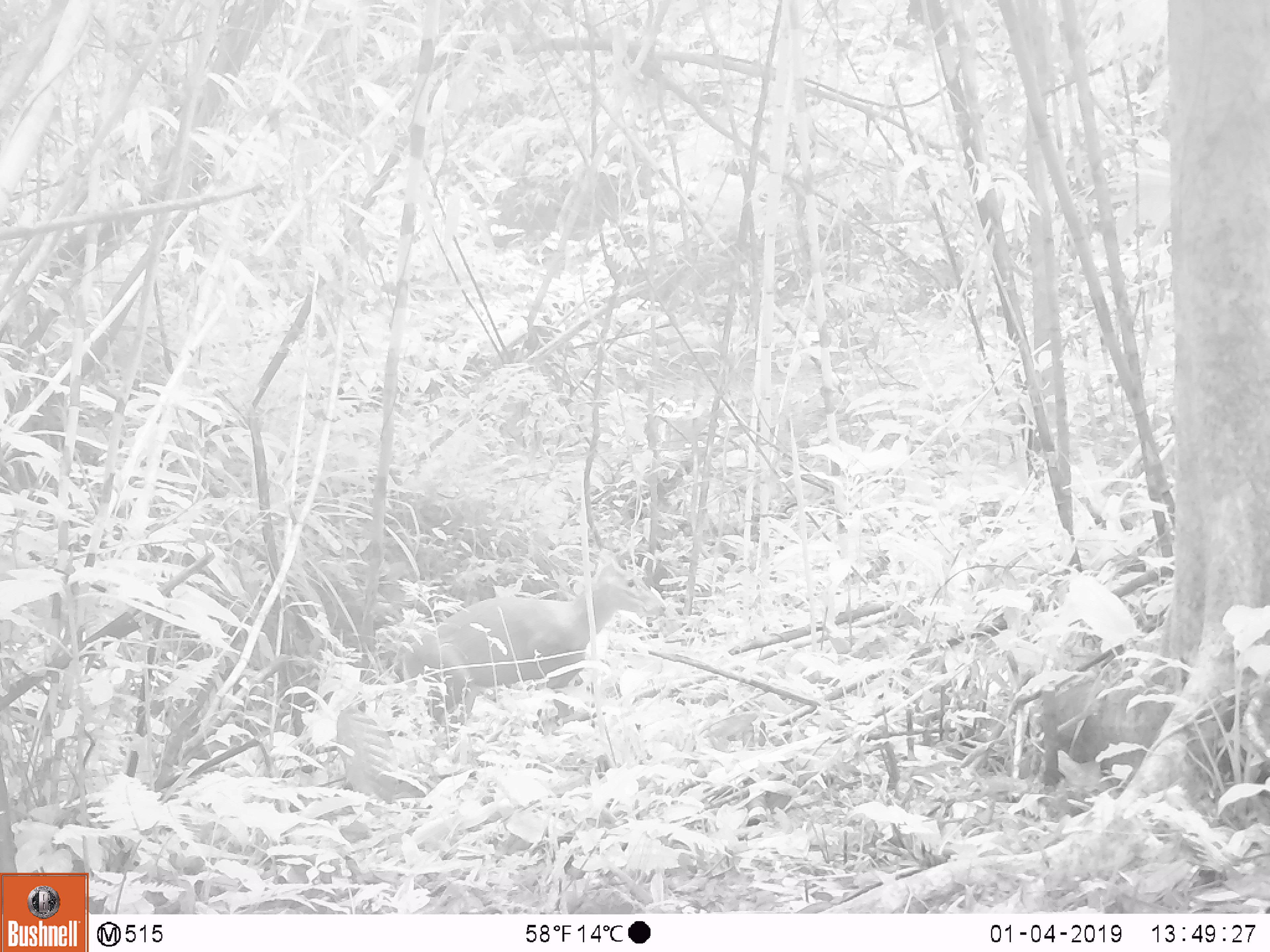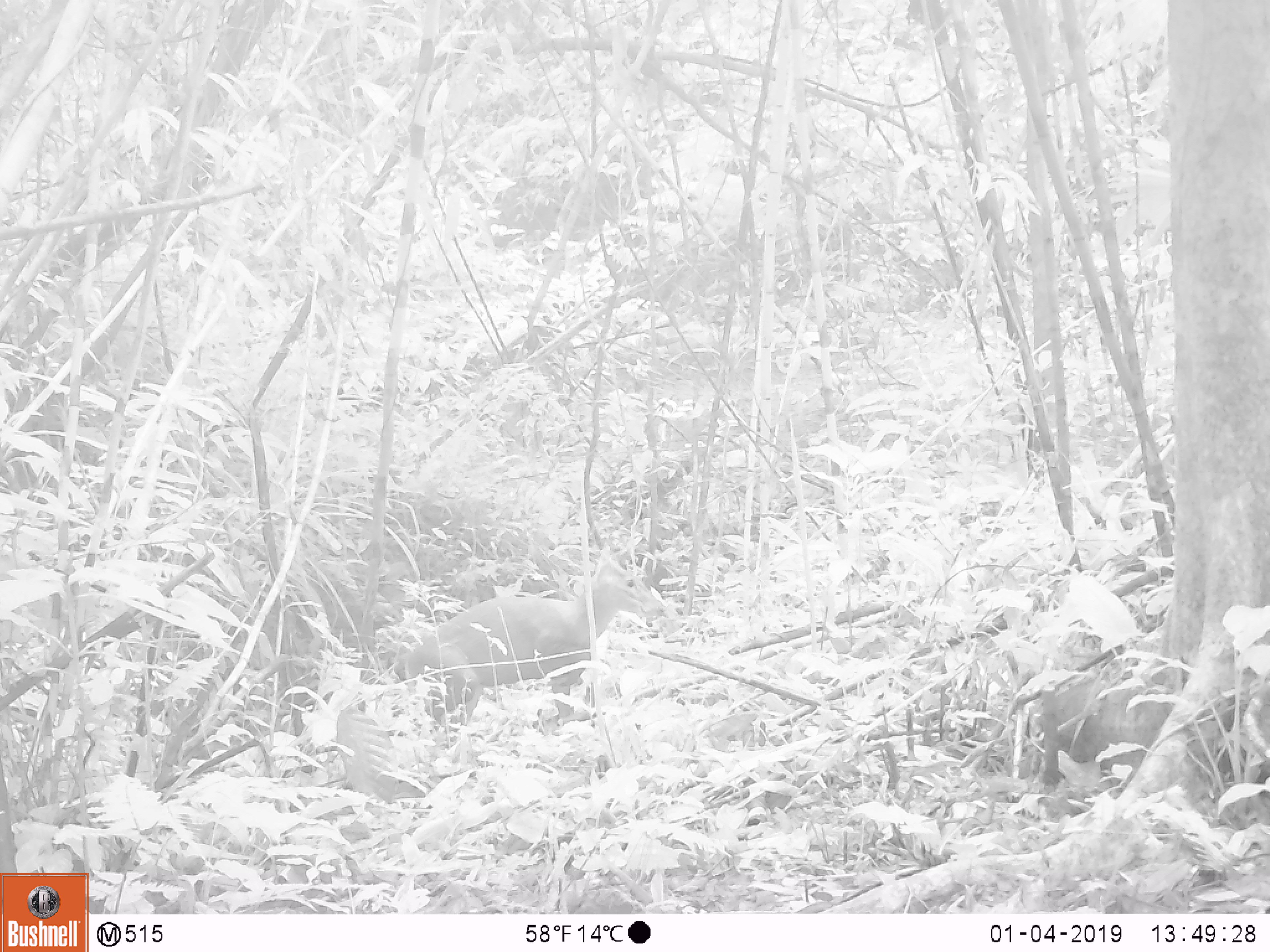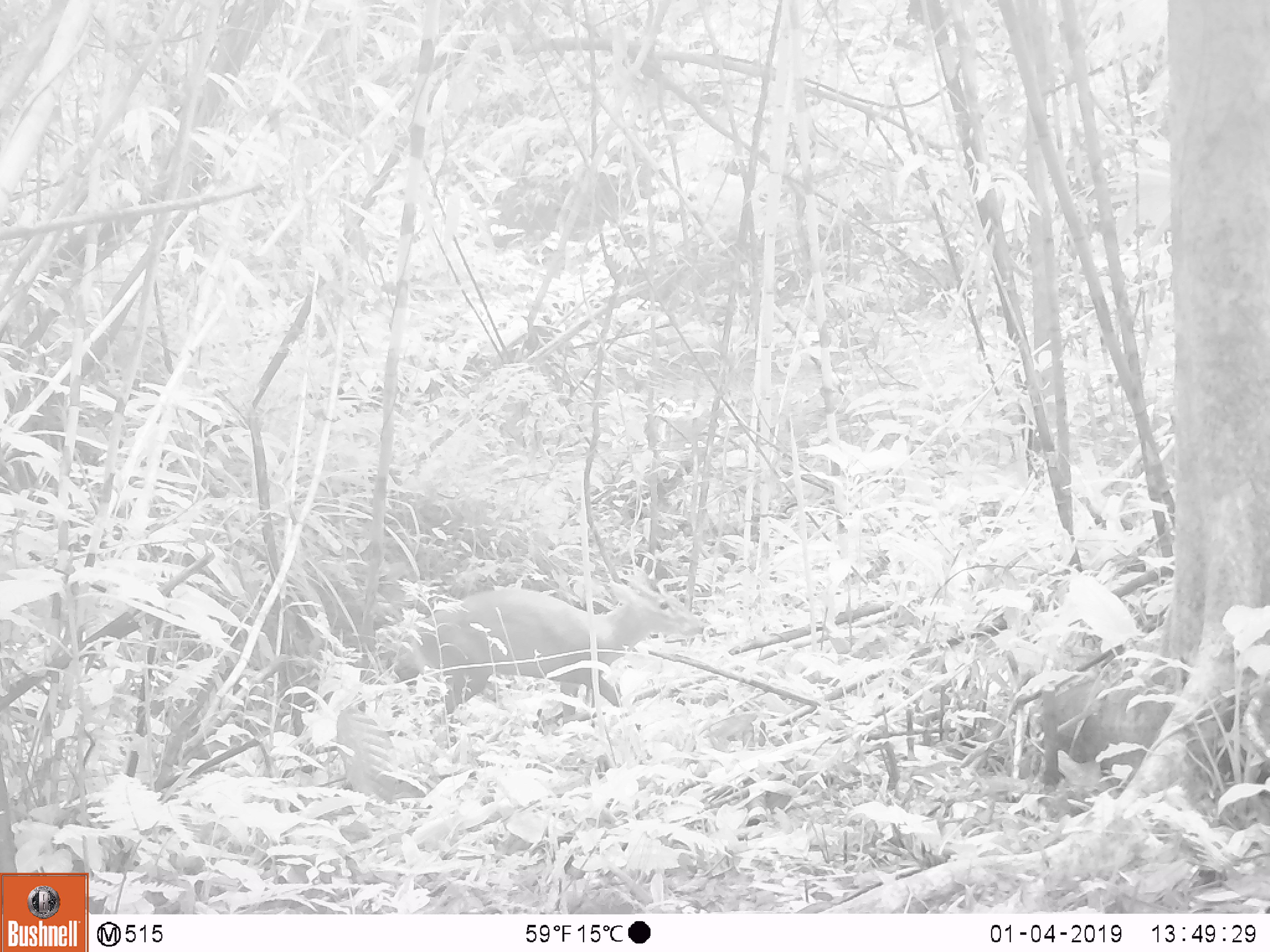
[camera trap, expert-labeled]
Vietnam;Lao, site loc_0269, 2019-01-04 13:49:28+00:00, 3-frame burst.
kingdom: Animalia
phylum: Chordata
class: Mammalia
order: Artiodactyla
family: Cervidae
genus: Muntiacus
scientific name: Muntiacus vuquangensis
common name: large-antlered muntjac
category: large antlered muntjac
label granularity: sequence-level